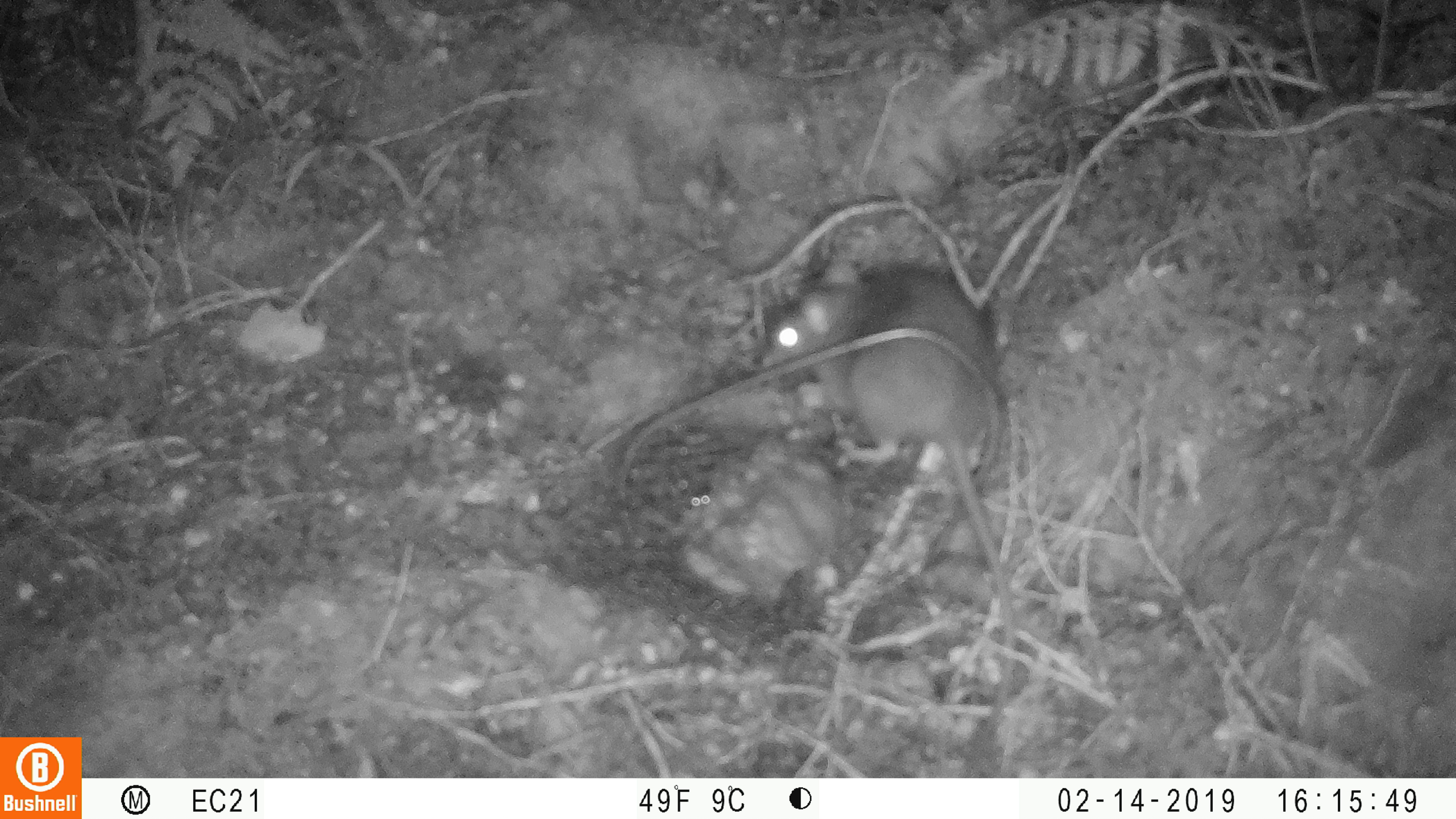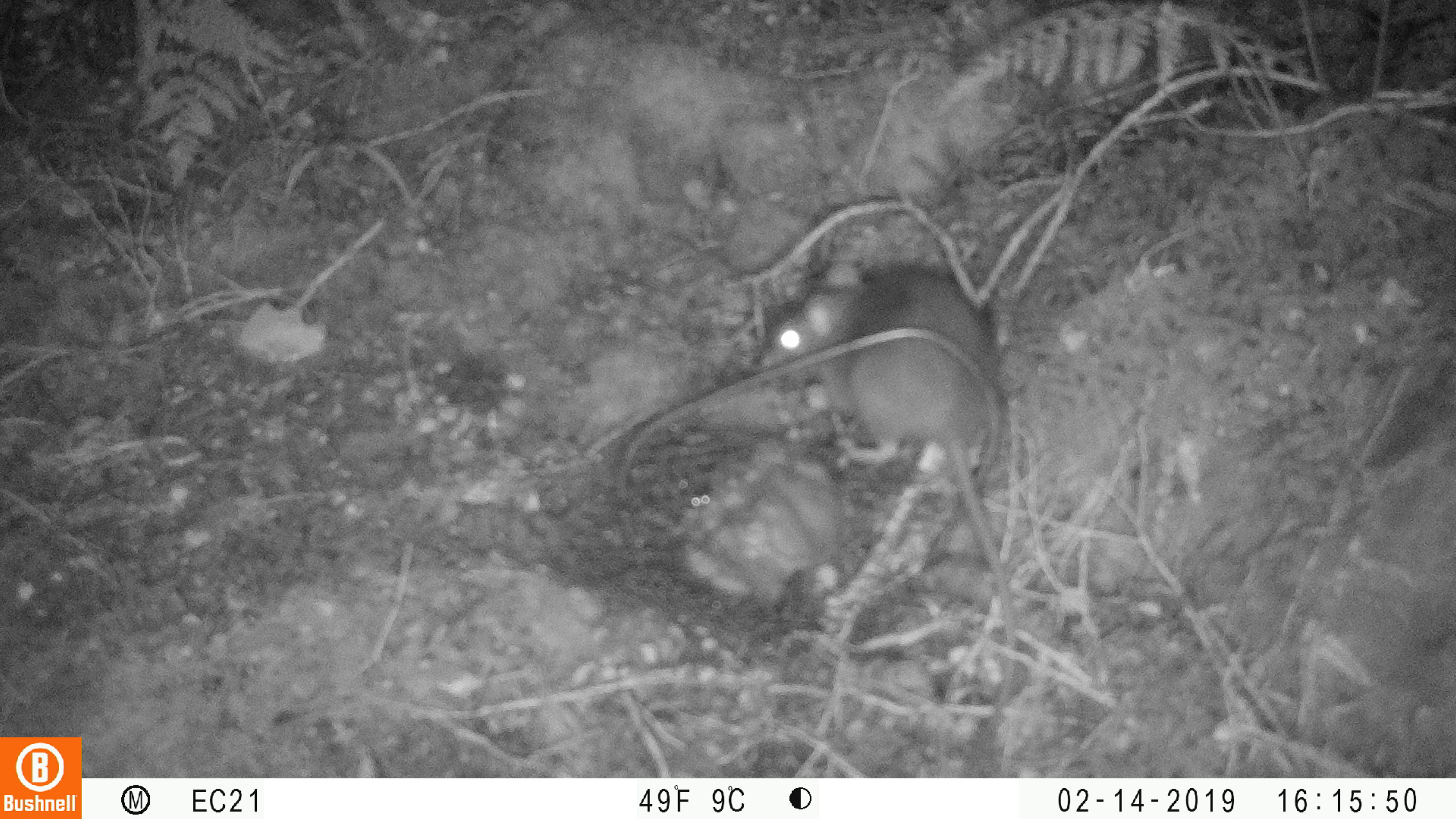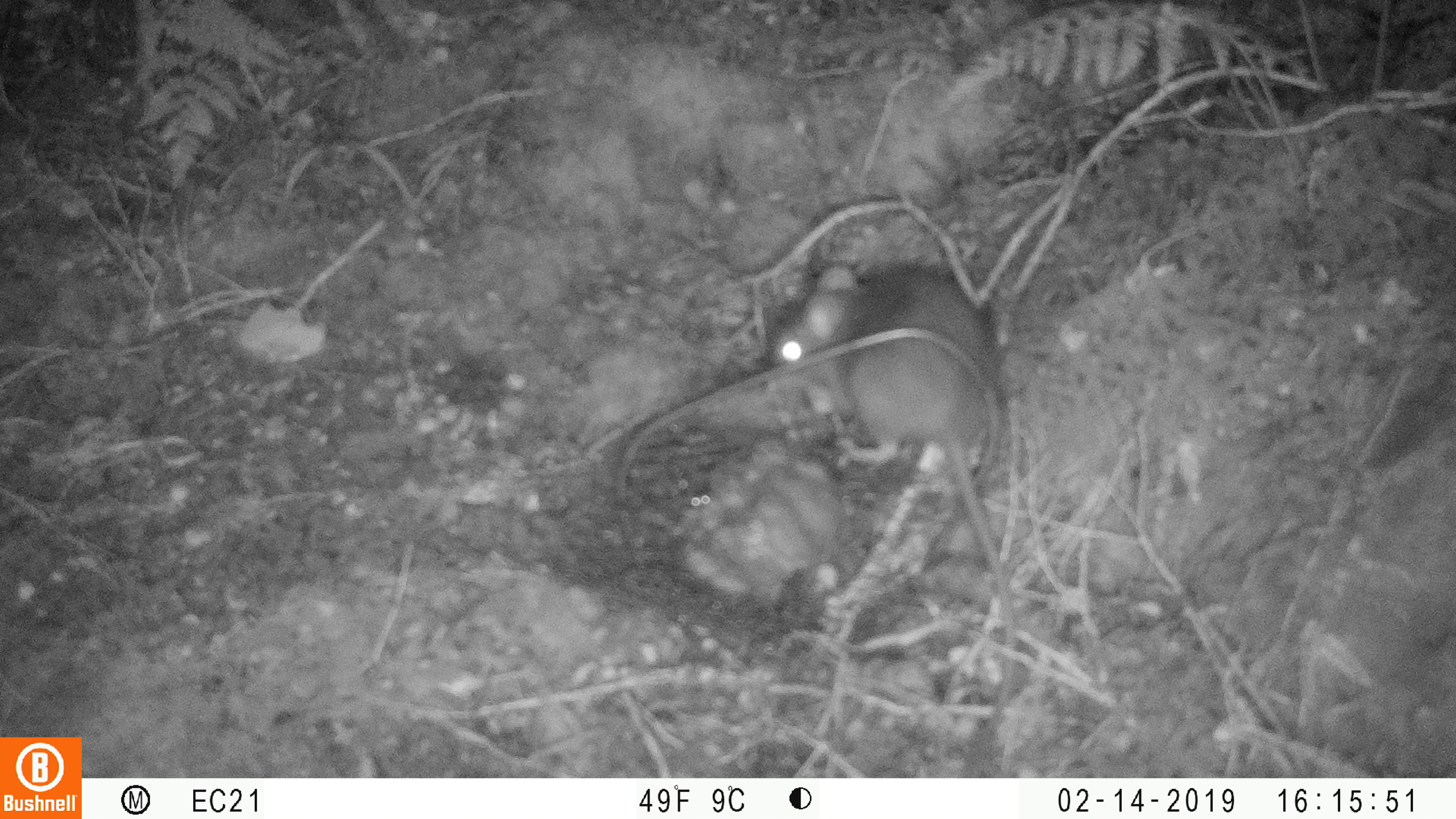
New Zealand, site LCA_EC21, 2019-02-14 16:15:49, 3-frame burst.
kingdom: Animalia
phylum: Chordata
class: Mammalia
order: Rodentia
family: Muridae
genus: Rattus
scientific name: Rattus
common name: rat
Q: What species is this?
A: Rat (Rattus).